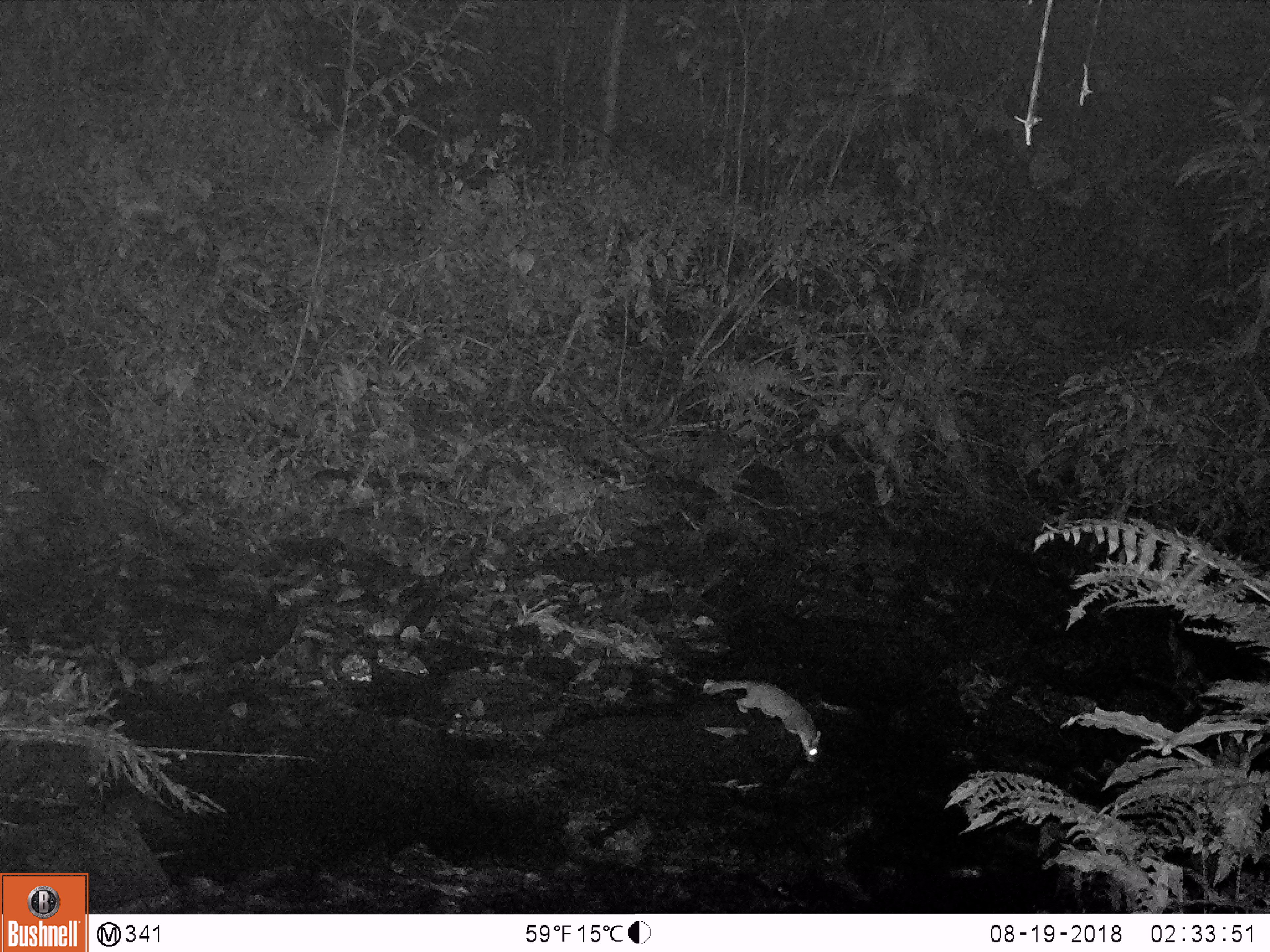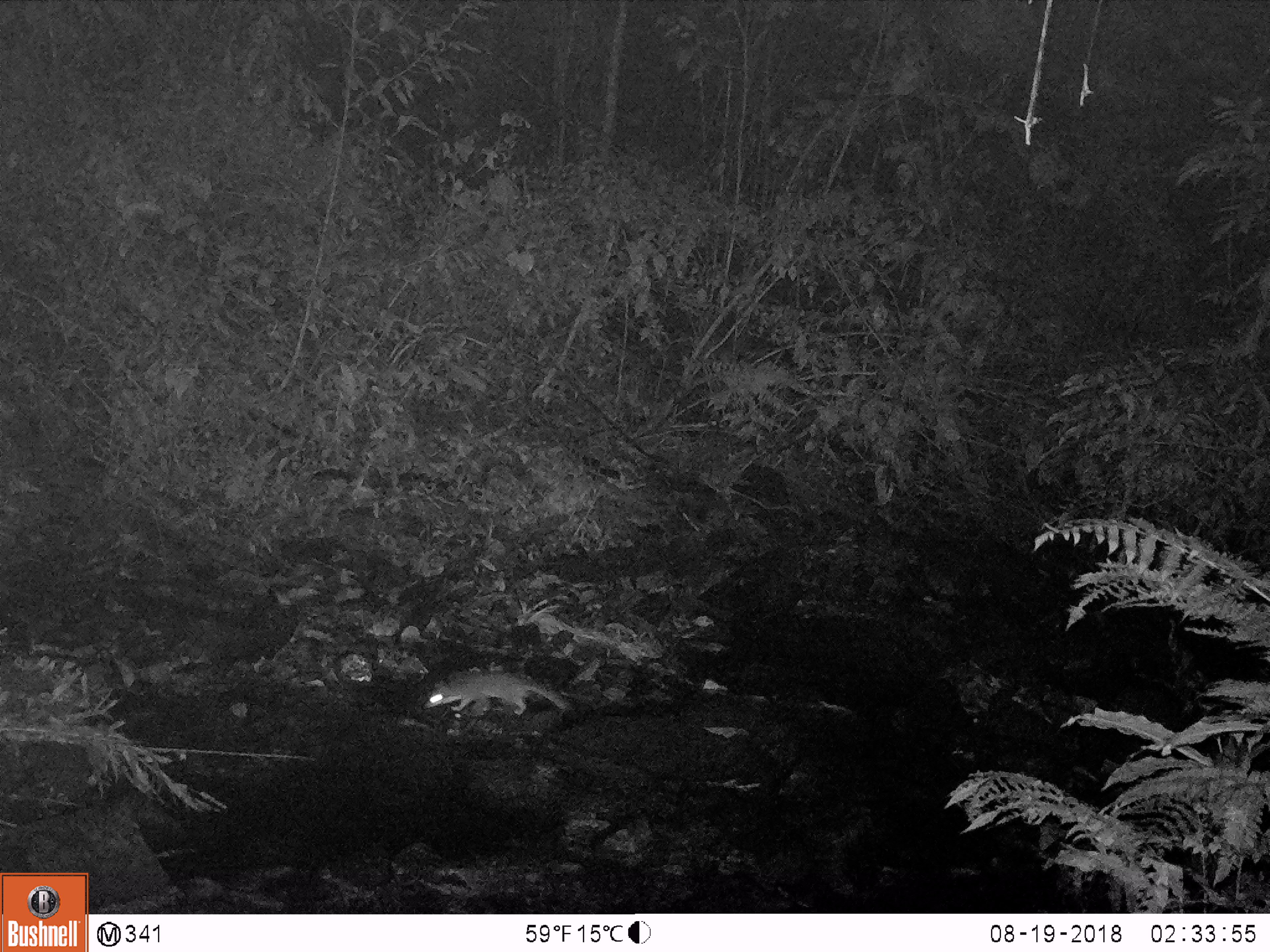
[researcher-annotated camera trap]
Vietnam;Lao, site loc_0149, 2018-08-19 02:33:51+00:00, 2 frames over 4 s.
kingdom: Animalia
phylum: Chordata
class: Mammalia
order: Carnivora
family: Mustelidae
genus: Melogale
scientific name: Melogale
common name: ferret badger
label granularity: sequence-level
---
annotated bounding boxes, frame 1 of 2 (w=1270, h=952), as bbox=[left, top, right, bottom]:
ferret badger: bbox=[703, 679, 822, 763]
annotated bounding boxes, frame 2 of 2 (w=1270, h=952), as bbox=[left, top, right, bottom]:
ferret badger: bbox=[422, 669, 570, 716]